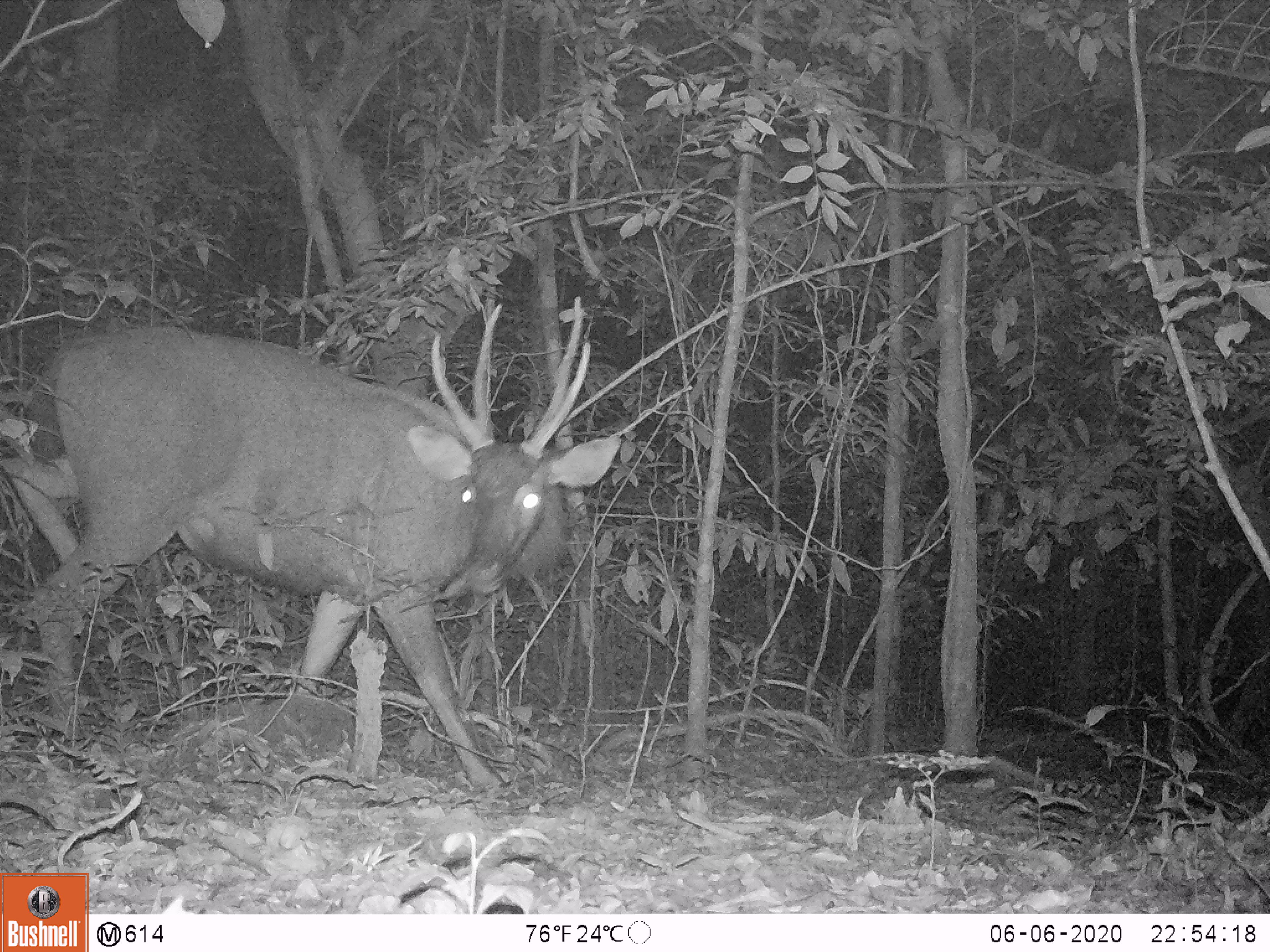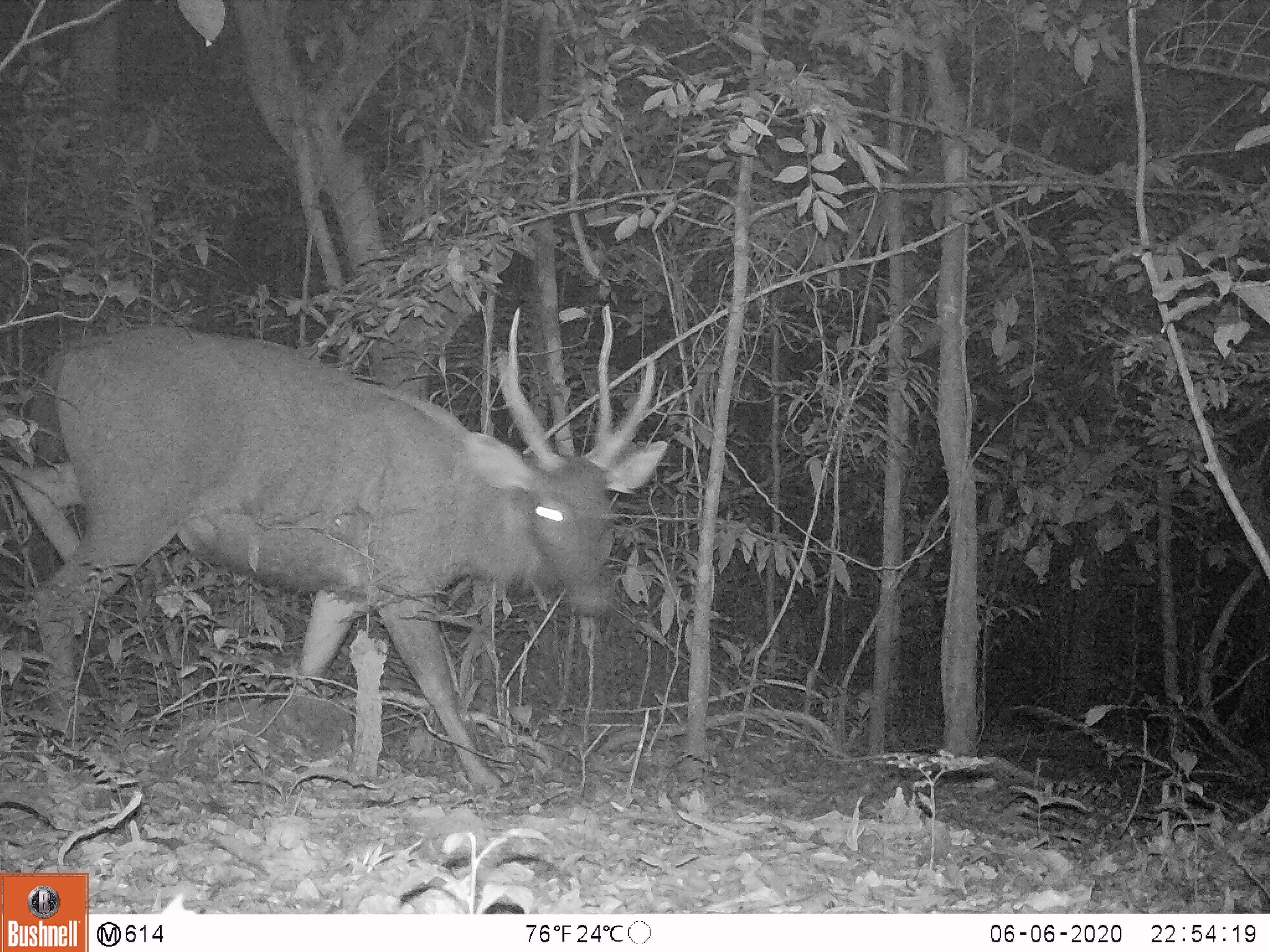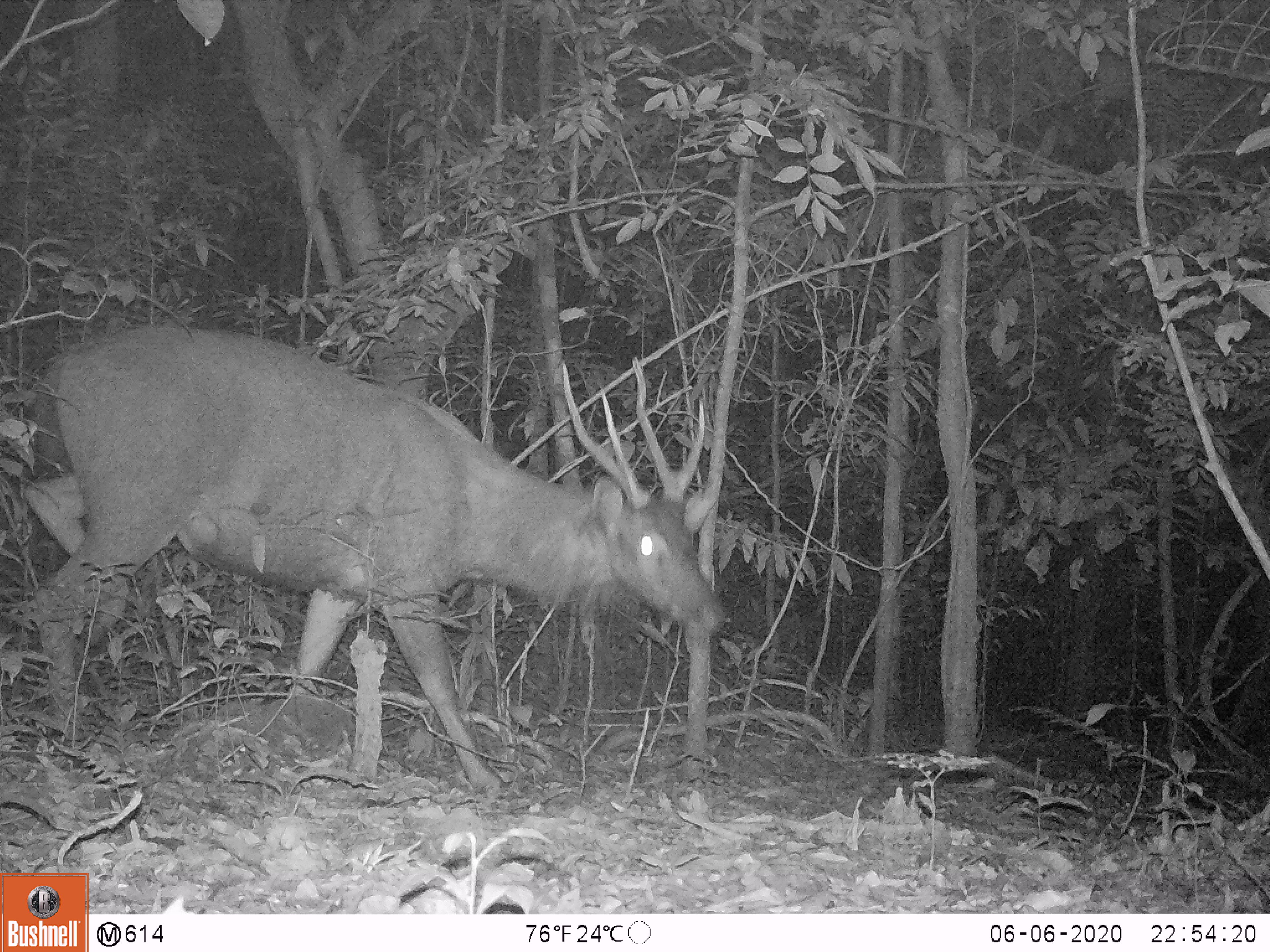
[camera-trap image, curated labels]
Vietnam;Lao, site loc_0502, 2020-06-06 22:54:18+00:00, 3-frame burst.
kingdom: Animalia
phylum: Chordata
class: Mammalia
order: Artiodactyla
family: Cervidae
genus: Rusa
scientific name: Rusa unicolor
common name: sambar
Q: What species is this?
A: Sambar (Rusa unicolor).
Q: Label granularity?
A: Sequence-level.